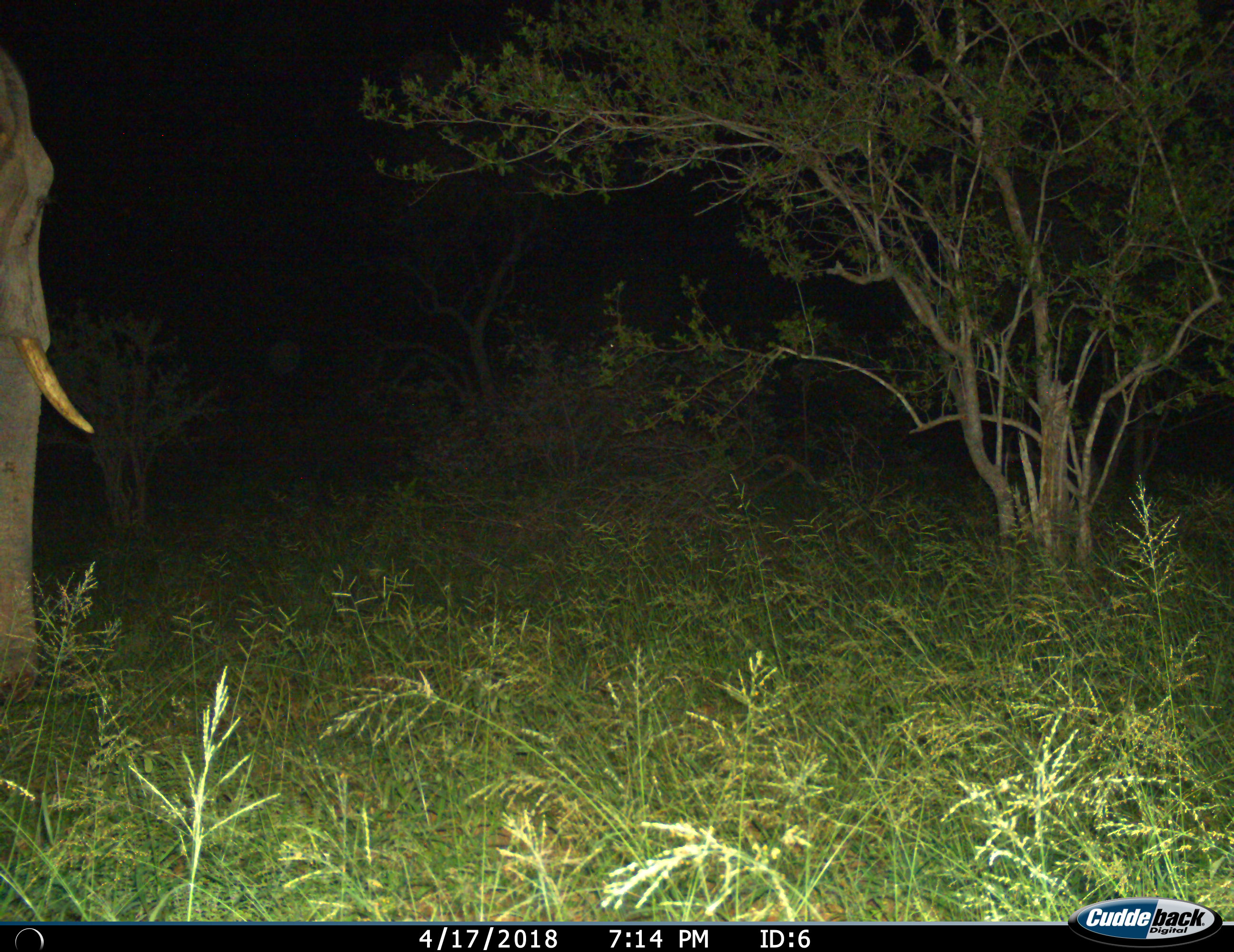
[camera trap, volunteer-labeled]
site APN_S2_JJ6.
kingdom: Animalia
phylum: Chordata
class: Mammalia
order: Proboscidea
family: Elephantidae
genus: Loxodonta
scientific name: Loxodonta africana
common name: african bush elephant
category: elephant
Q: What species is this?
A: Elephant (african bush elephant) (Loxodonta africana).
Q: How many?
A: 1.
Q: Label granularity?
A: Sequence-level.